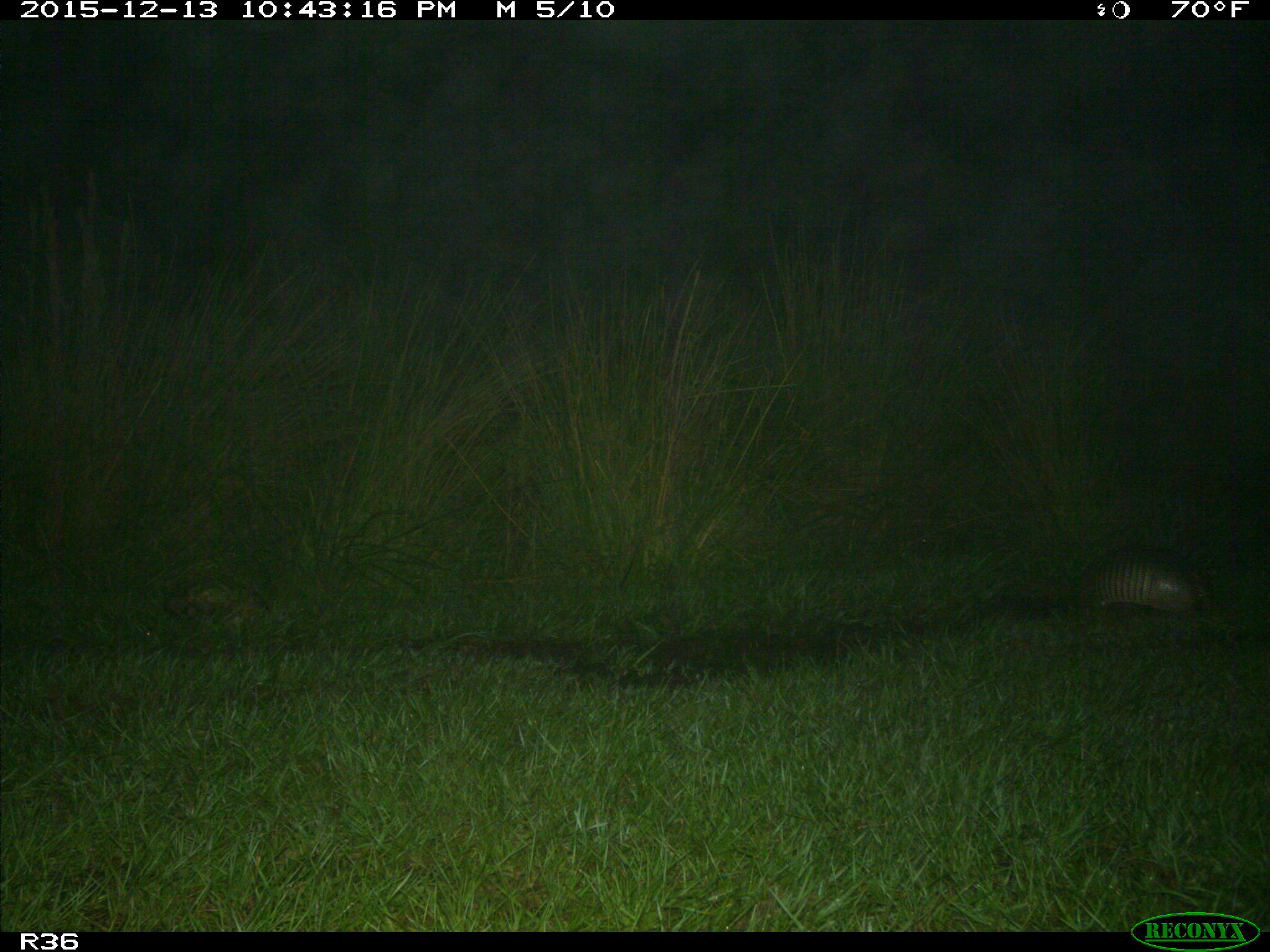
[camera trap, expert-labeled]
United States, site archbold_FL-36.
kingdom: Animalia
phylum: Chordata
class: Mammalia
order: Cingulata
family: Dasypodidae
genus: Dasypus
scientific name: Dasypus novemcinctus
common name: nine-banded armadillo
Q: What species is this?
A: Dasypus novemcinctus (nine-banded armadillo).